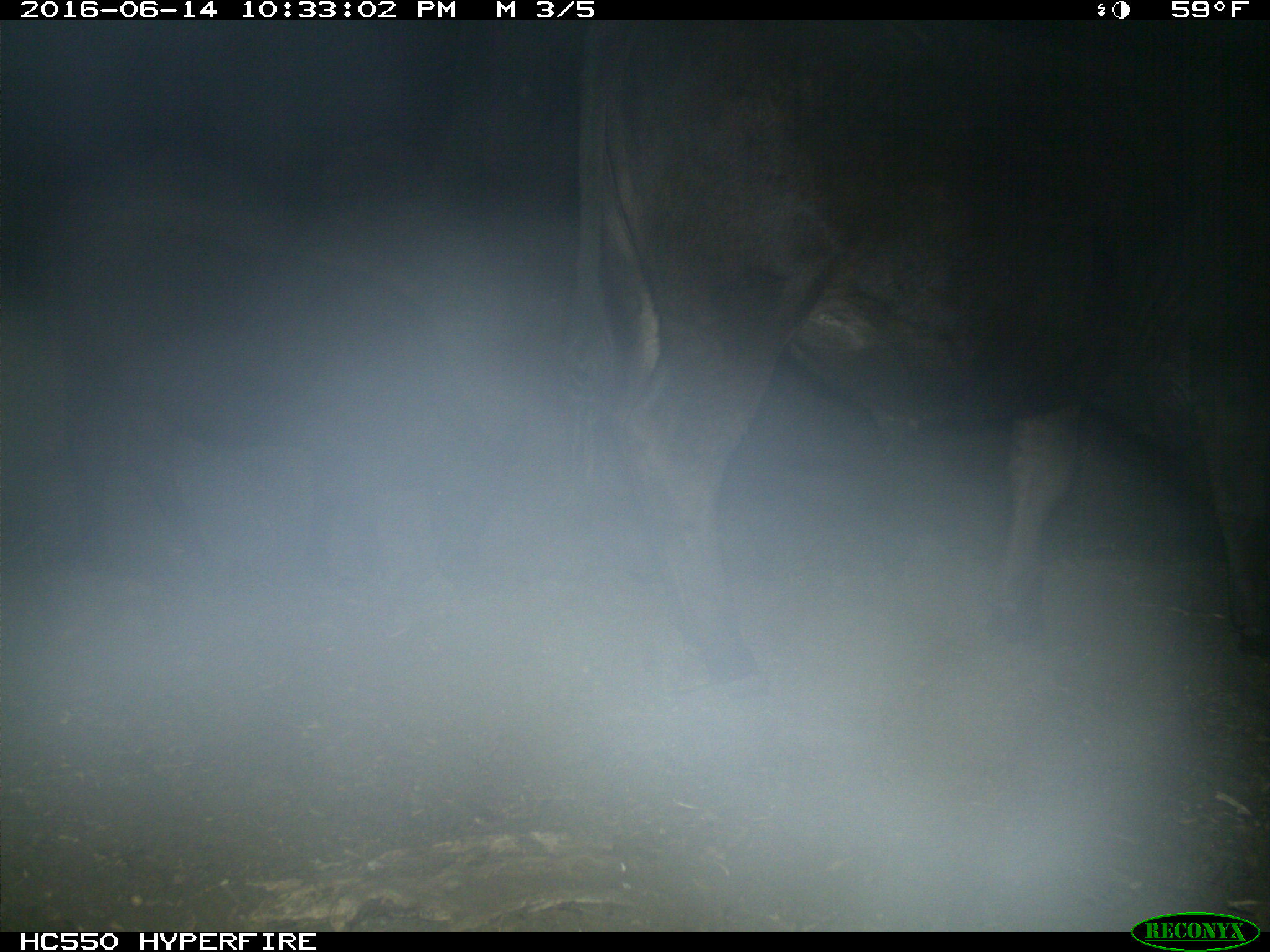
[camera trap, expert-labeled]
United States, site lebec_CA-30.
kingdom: Animalia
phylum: Chordata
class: Mammalia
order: Artiodactyla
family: Bovidae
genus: Bos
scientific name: Bos taurus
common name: domestic cow